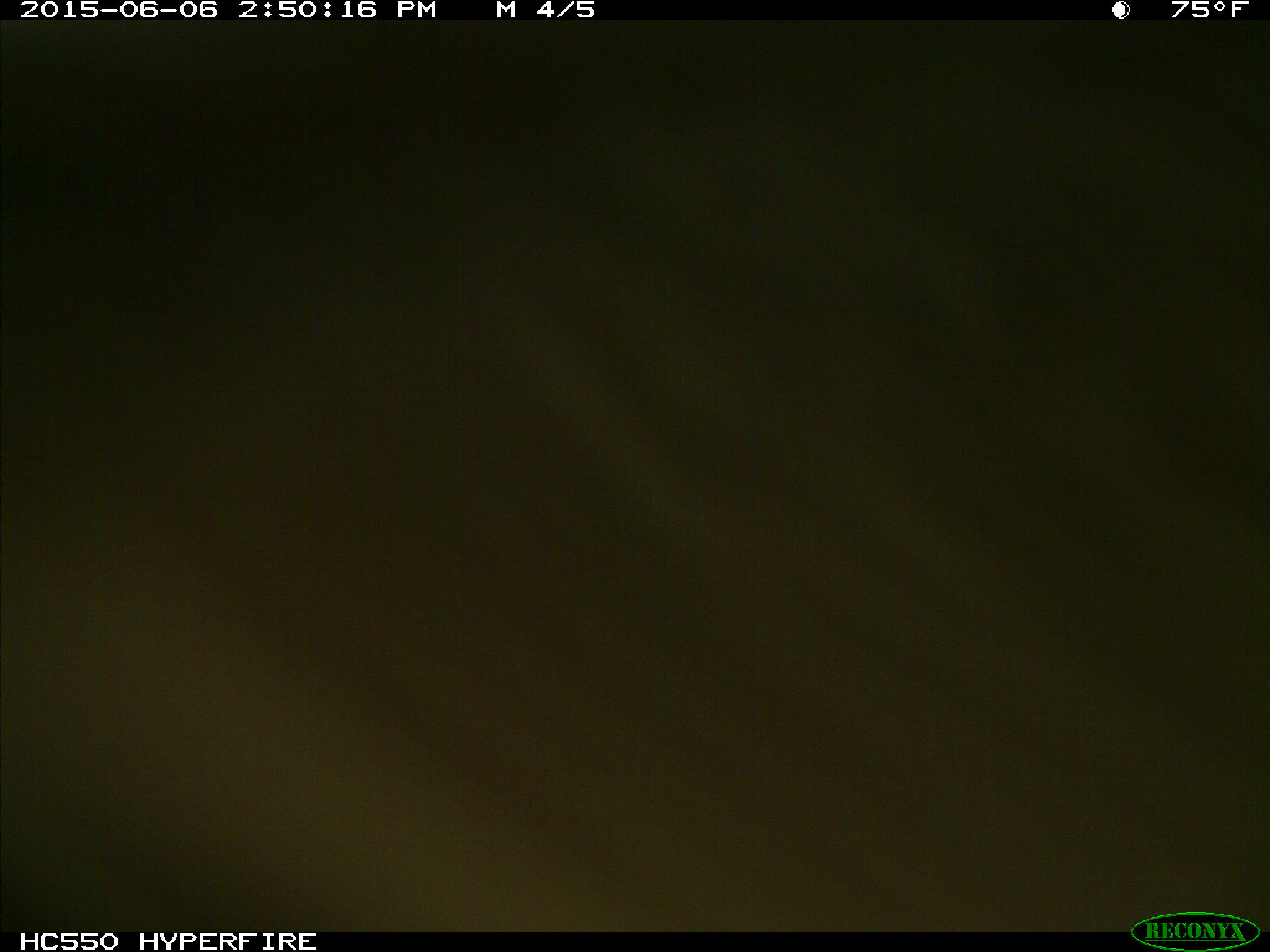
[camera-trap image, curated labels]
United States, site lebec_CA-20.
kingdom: Animalia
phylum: Chordata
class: Mammalia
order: Artiodactyla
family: Bovidae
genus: Bos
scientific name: Bos taurus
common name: domestic cow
Bos taurus (domestic cow).